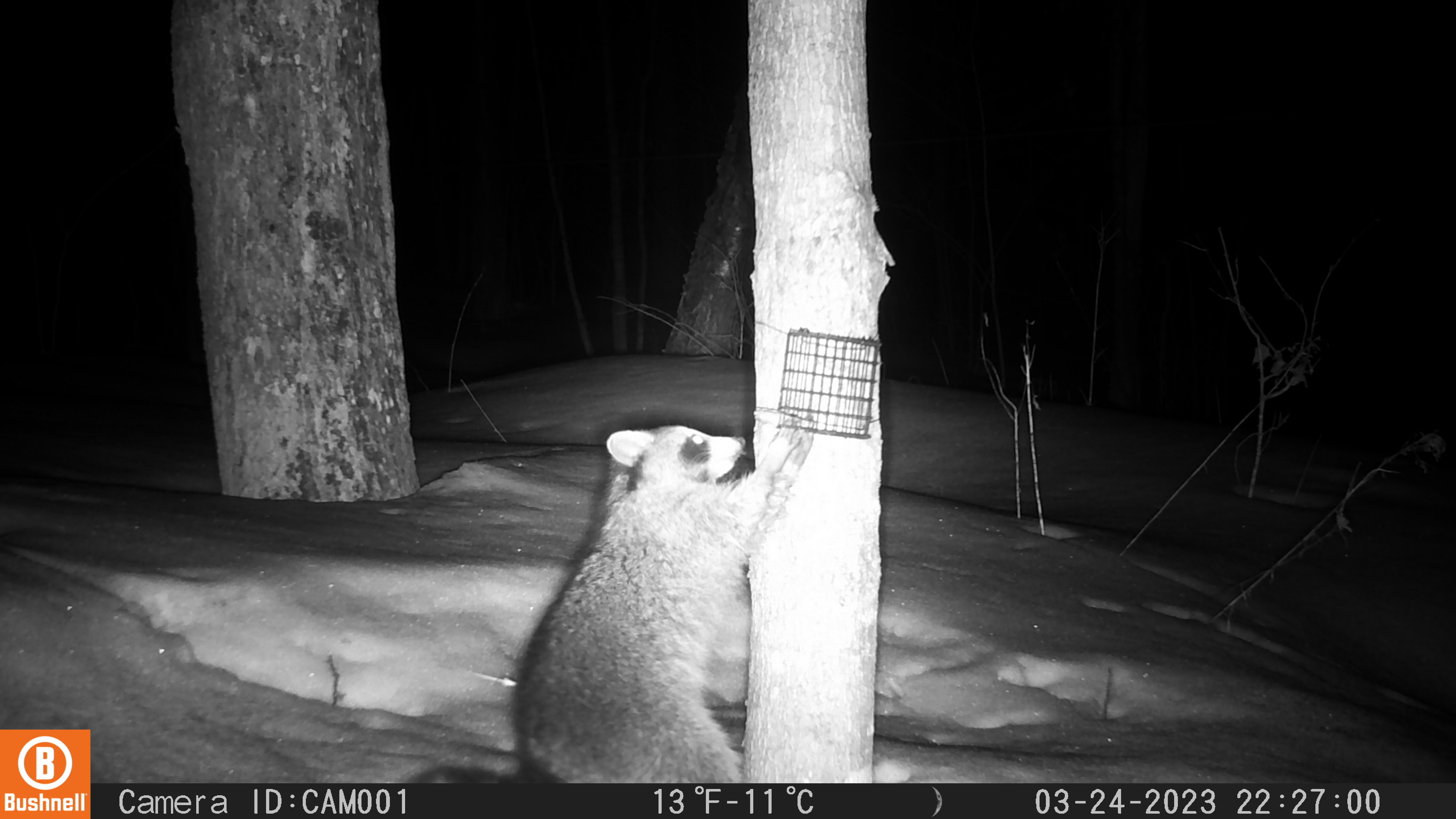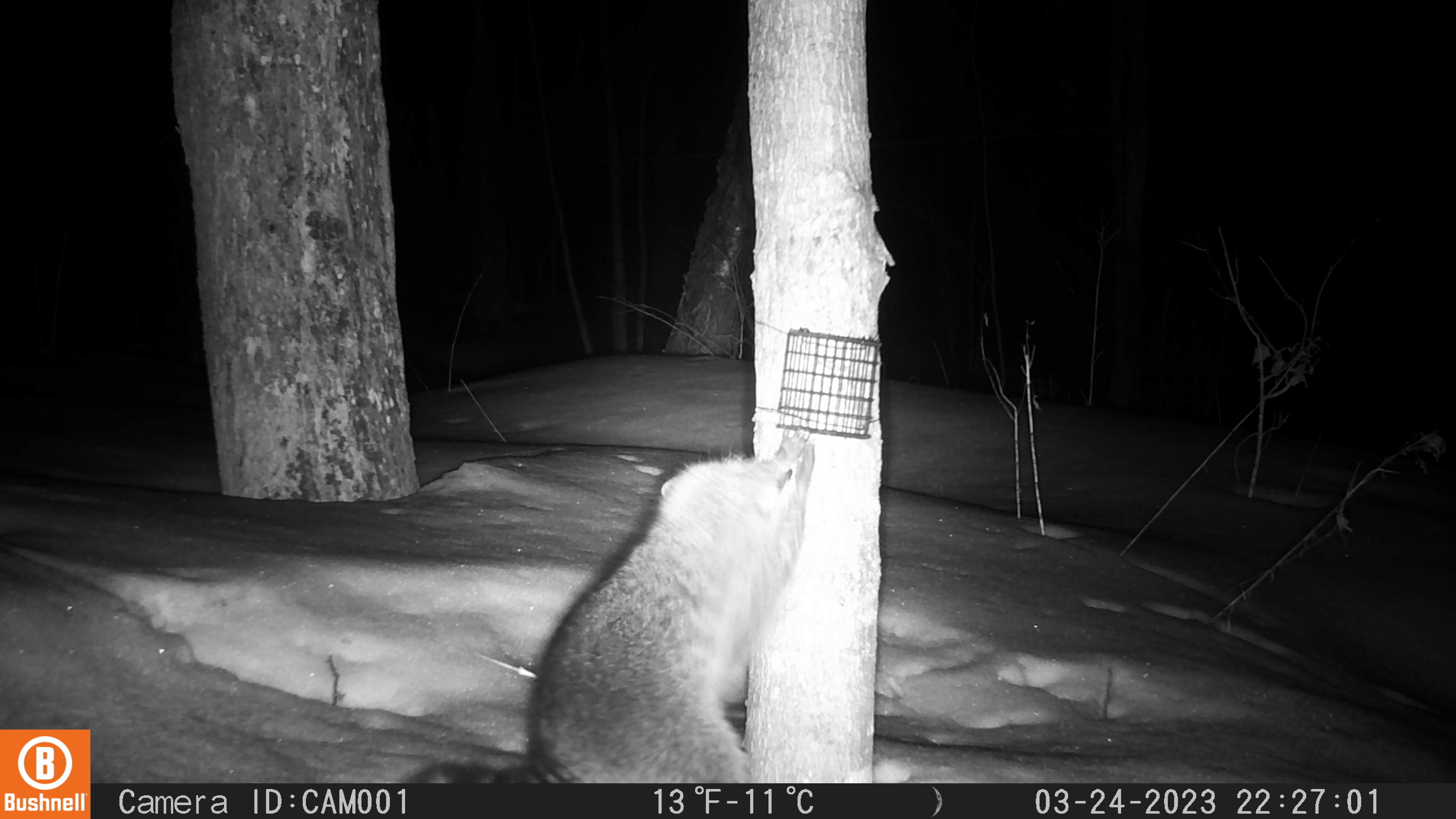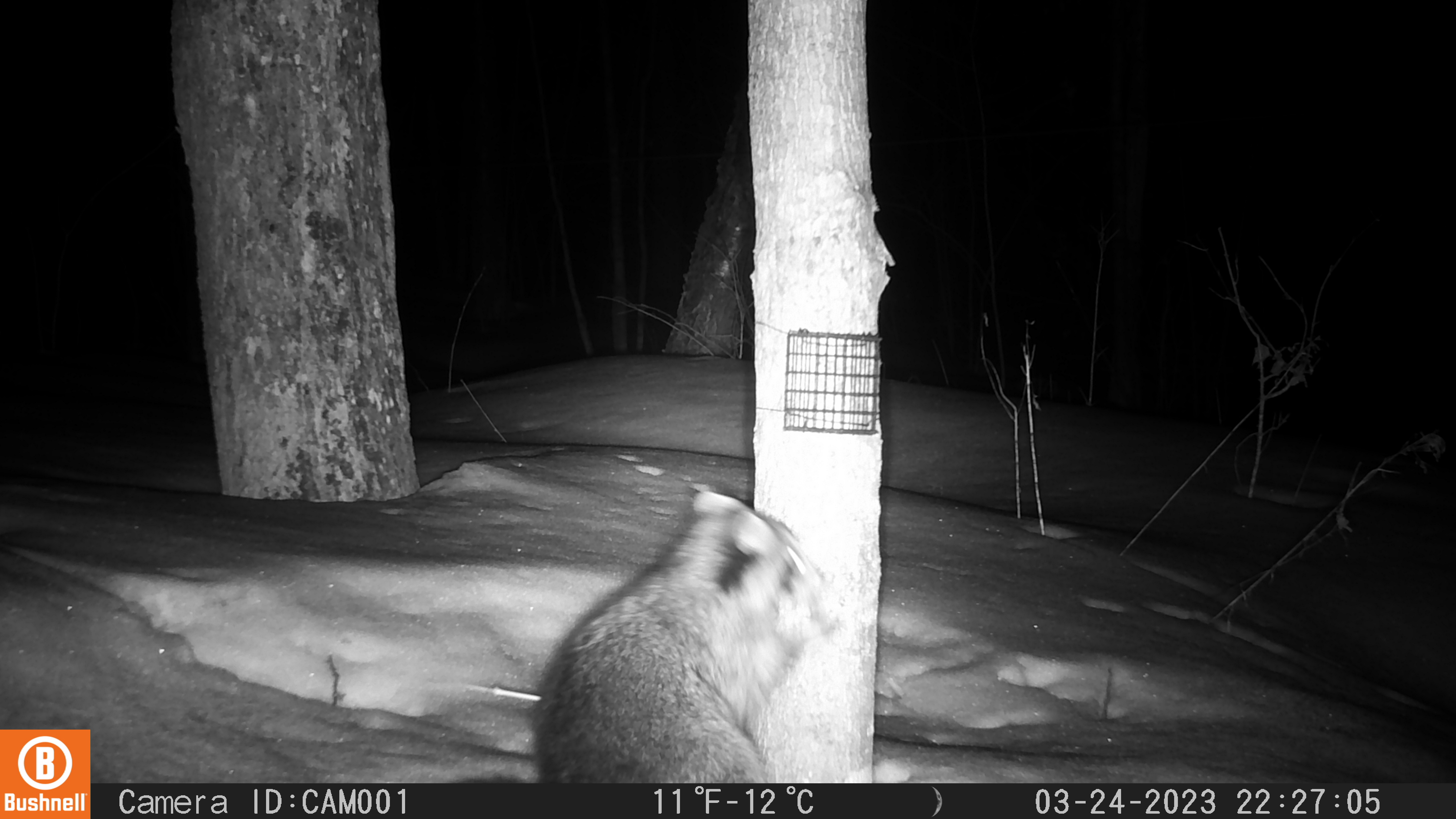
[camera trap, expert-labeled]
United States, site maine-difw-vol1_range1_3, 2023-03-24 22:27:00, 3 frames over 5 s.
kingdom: Animalia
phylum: Chordata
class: Mammalia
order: Carnivora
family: Procyonidae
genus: Procyon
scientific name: Procyon lotor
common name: raccoon